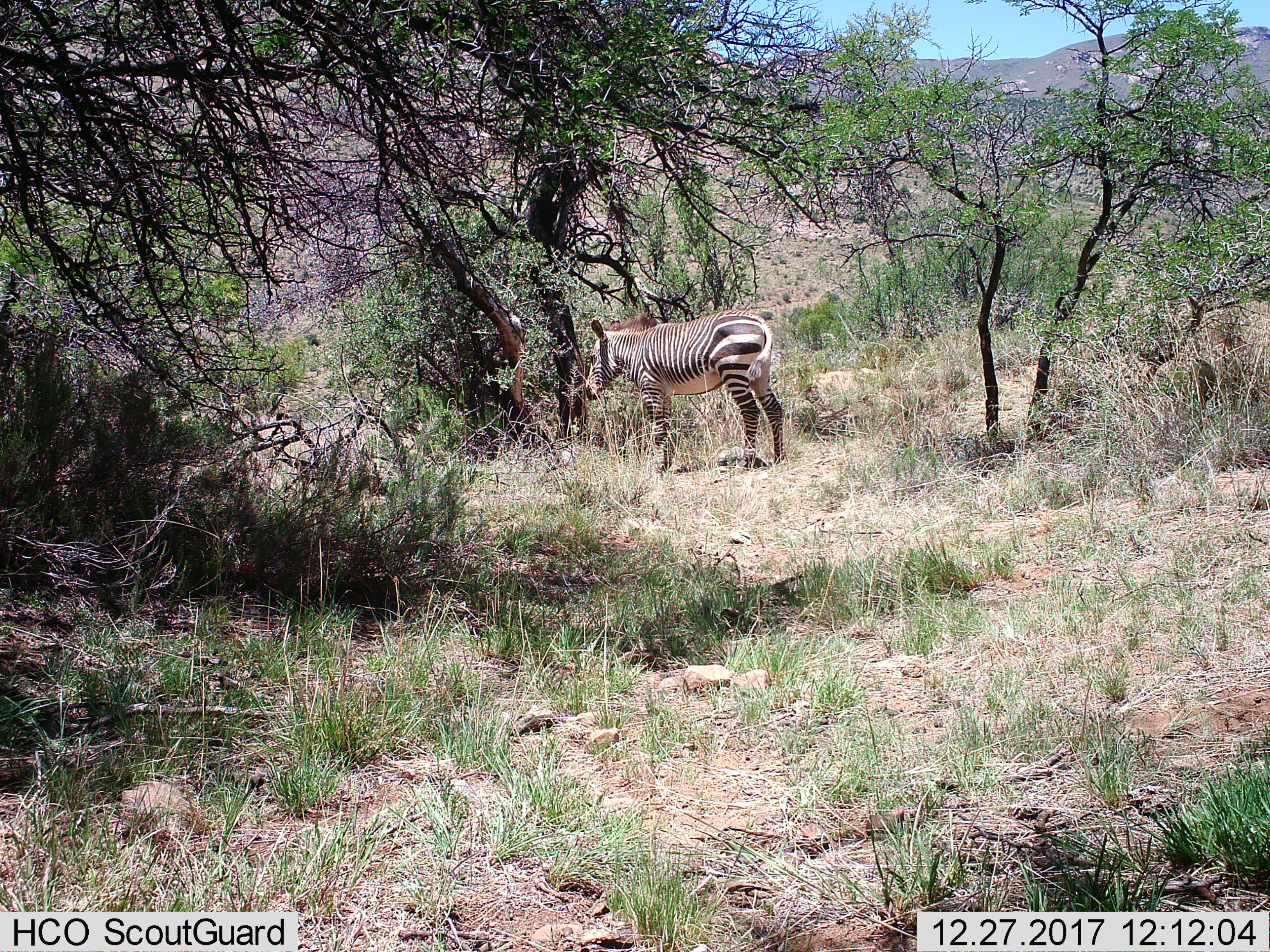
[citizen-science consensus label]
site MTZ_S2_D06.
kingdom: Animalia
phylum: Chordata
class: Mammalia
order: Perissodactyla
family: Equidae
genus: Equus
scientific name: Equus zebra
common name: mountain zebra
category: zebramountain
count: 1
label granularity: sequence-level